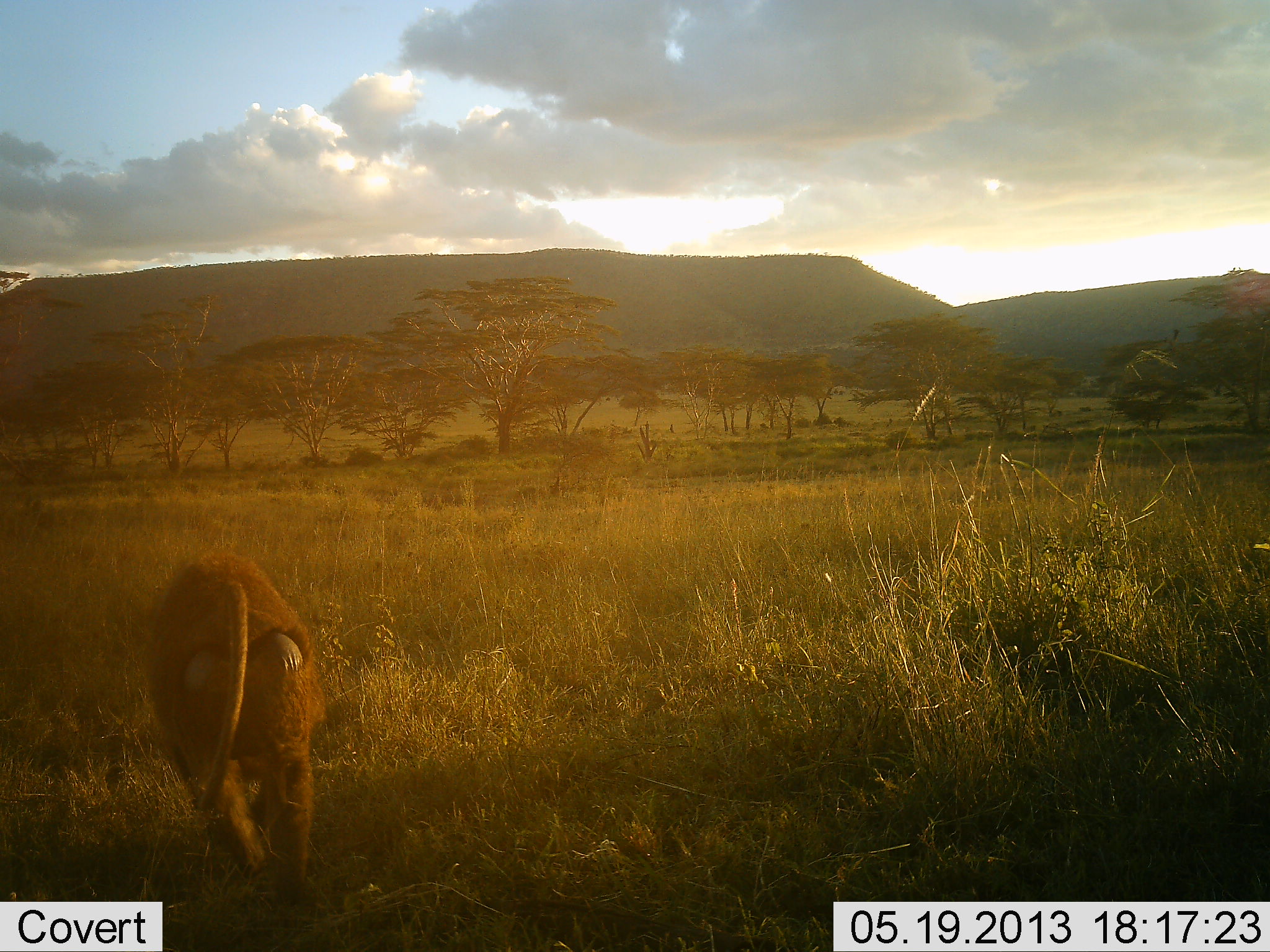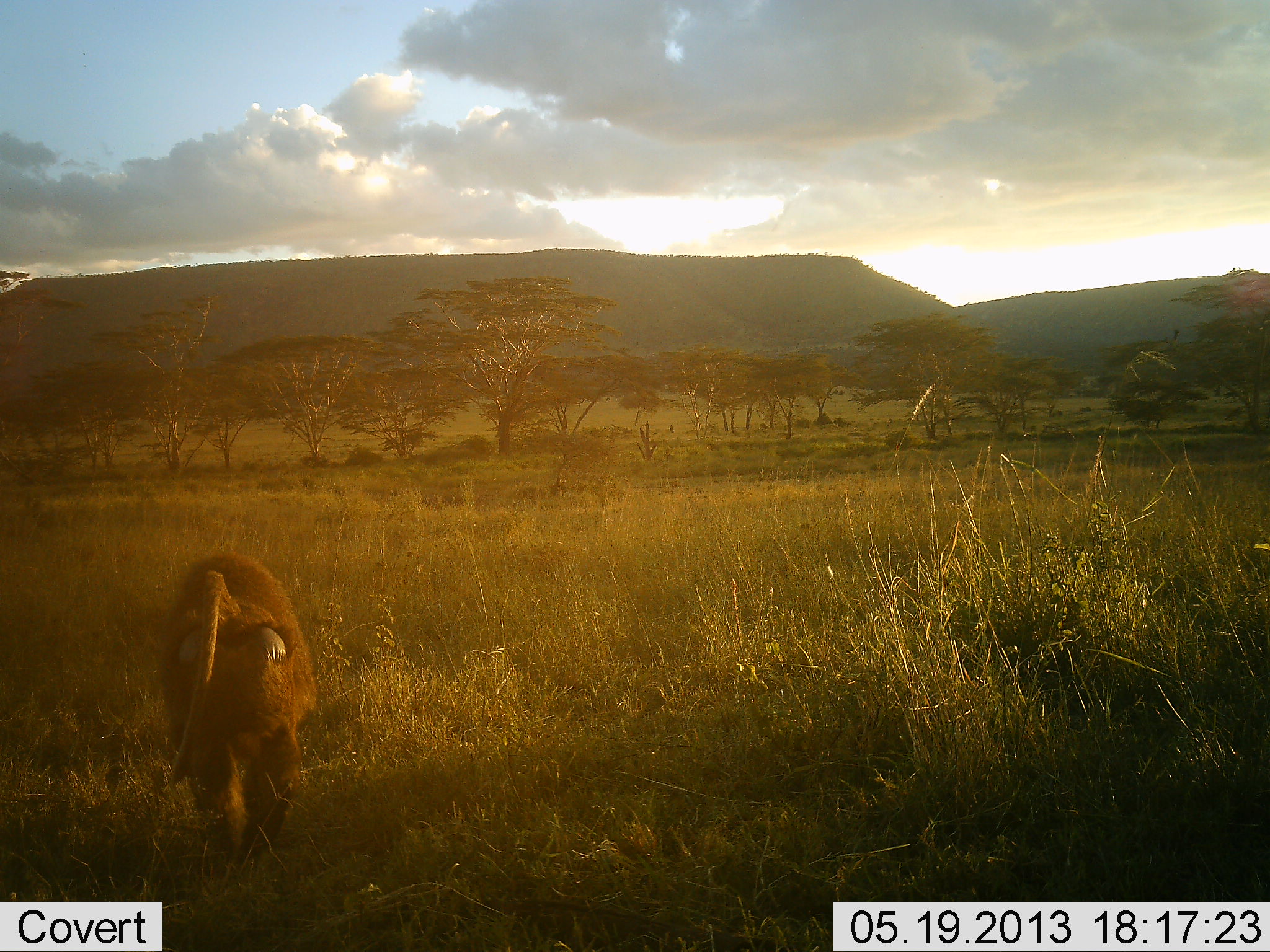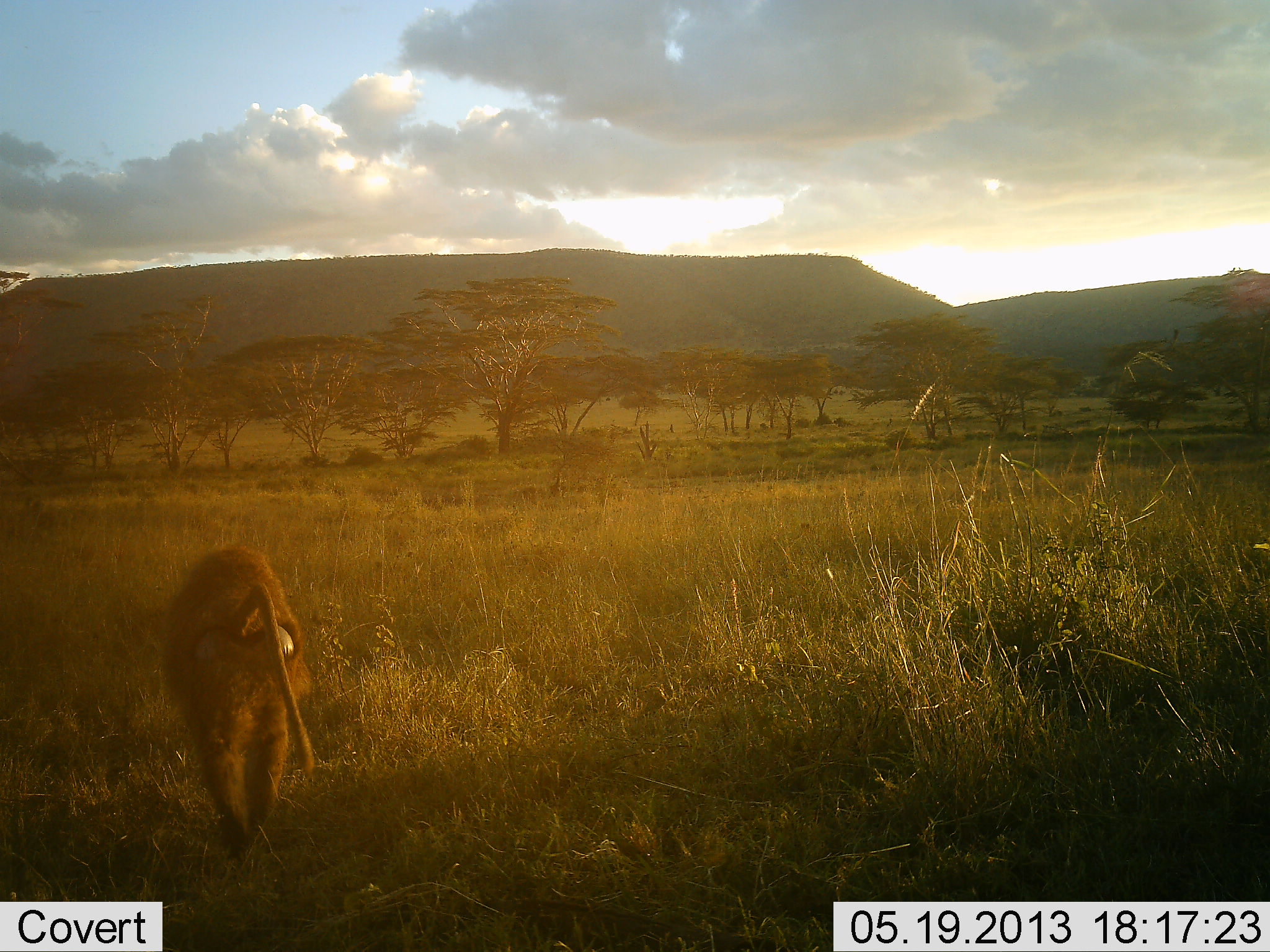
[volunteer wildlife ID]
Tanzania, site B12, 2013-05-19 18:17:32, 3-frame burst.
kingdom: Animalia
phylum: Chordata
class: Mammalia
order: Primates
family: Cercopithecidae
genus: Papio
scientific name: Papio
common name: baboon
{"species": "baboon (Papio)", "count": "1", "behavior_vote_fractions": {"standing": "5%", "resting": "0%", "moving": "95%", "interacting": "0%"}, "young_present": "0%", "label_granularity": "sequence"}